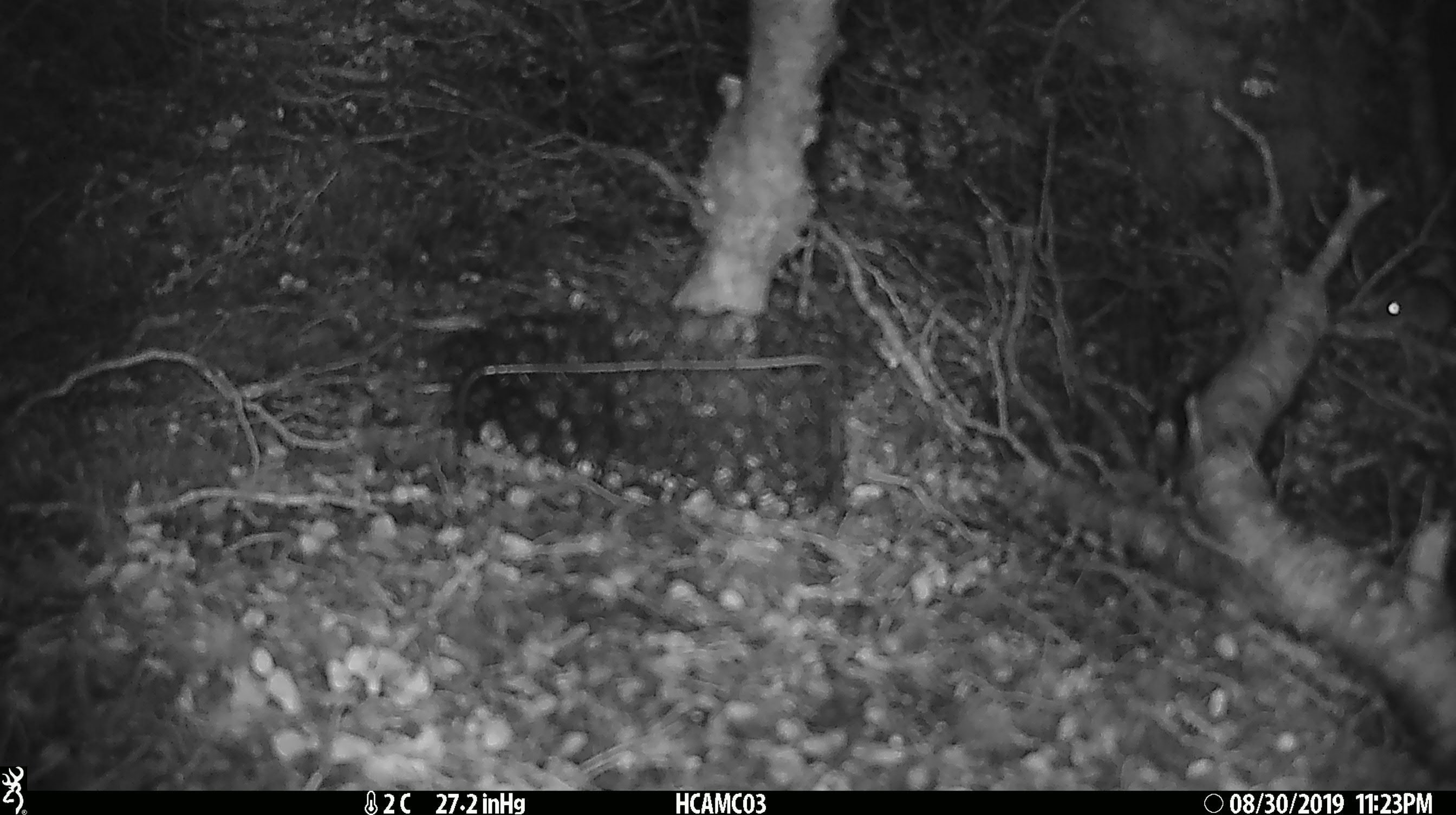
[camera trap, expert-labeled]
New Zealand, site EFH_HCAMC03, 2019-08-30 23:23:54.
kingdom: Animalia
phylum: Chordata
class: Mammalia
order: Rodentia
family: Muridae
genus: Mus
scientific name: Mus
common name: mouse